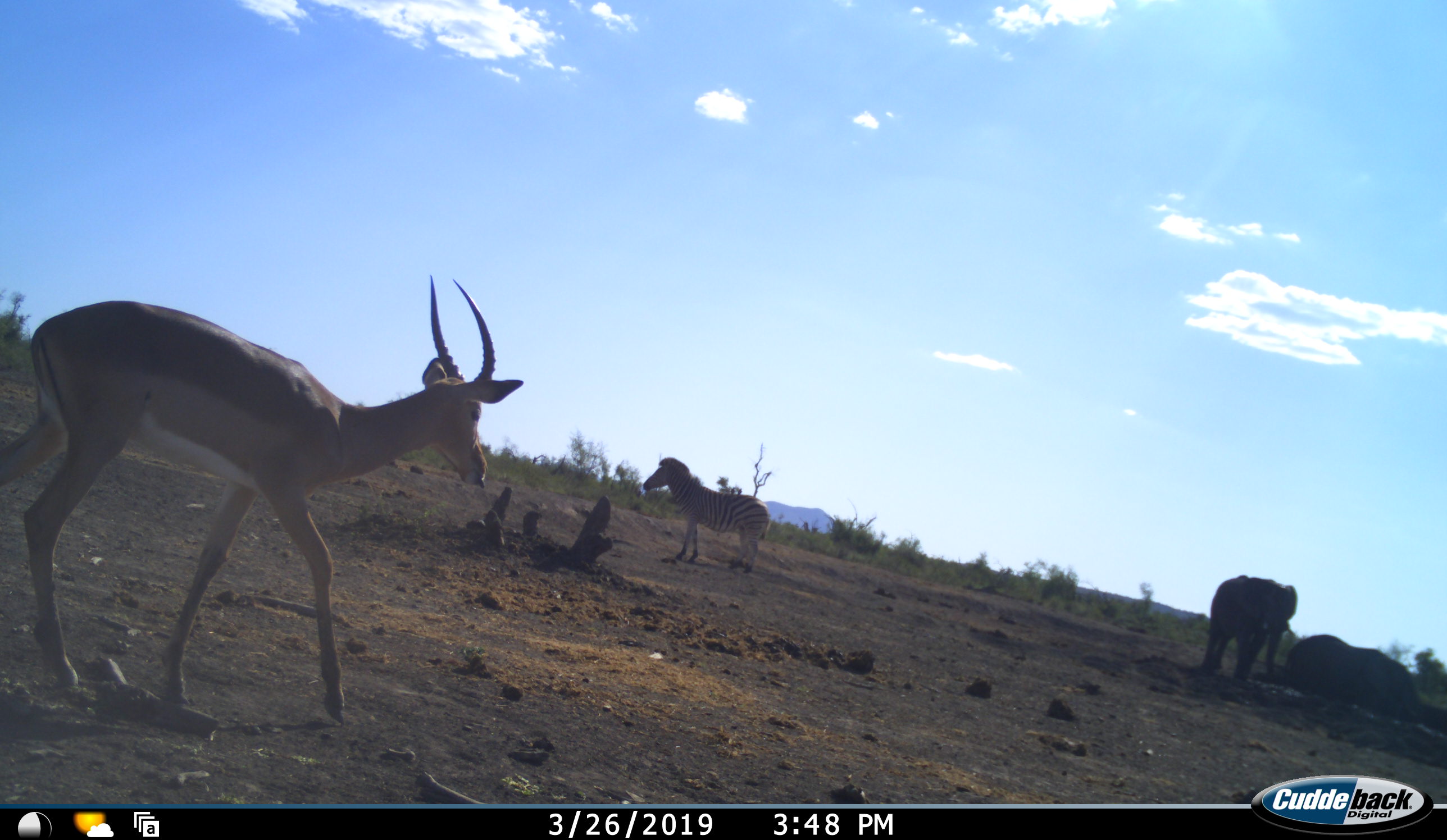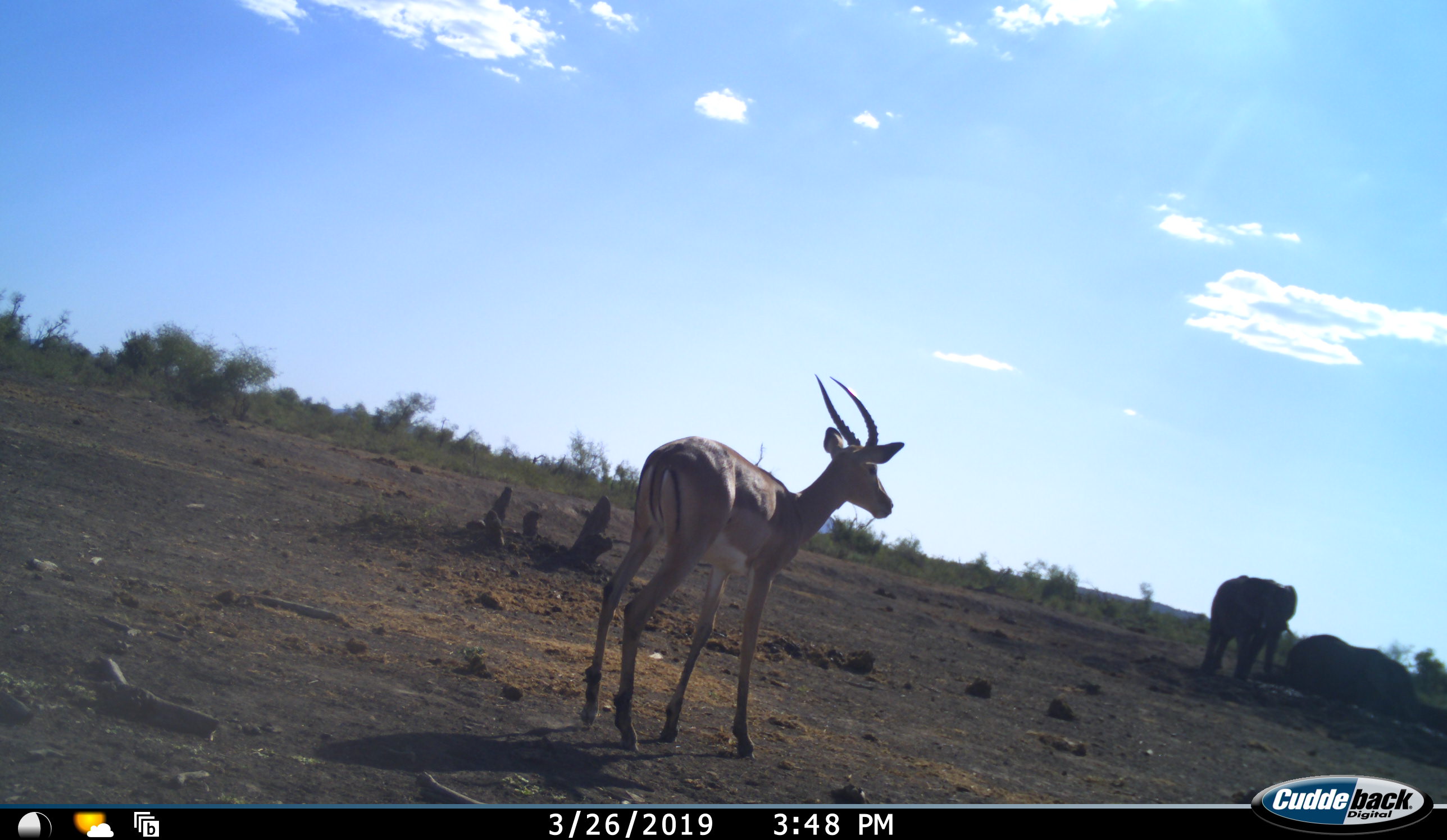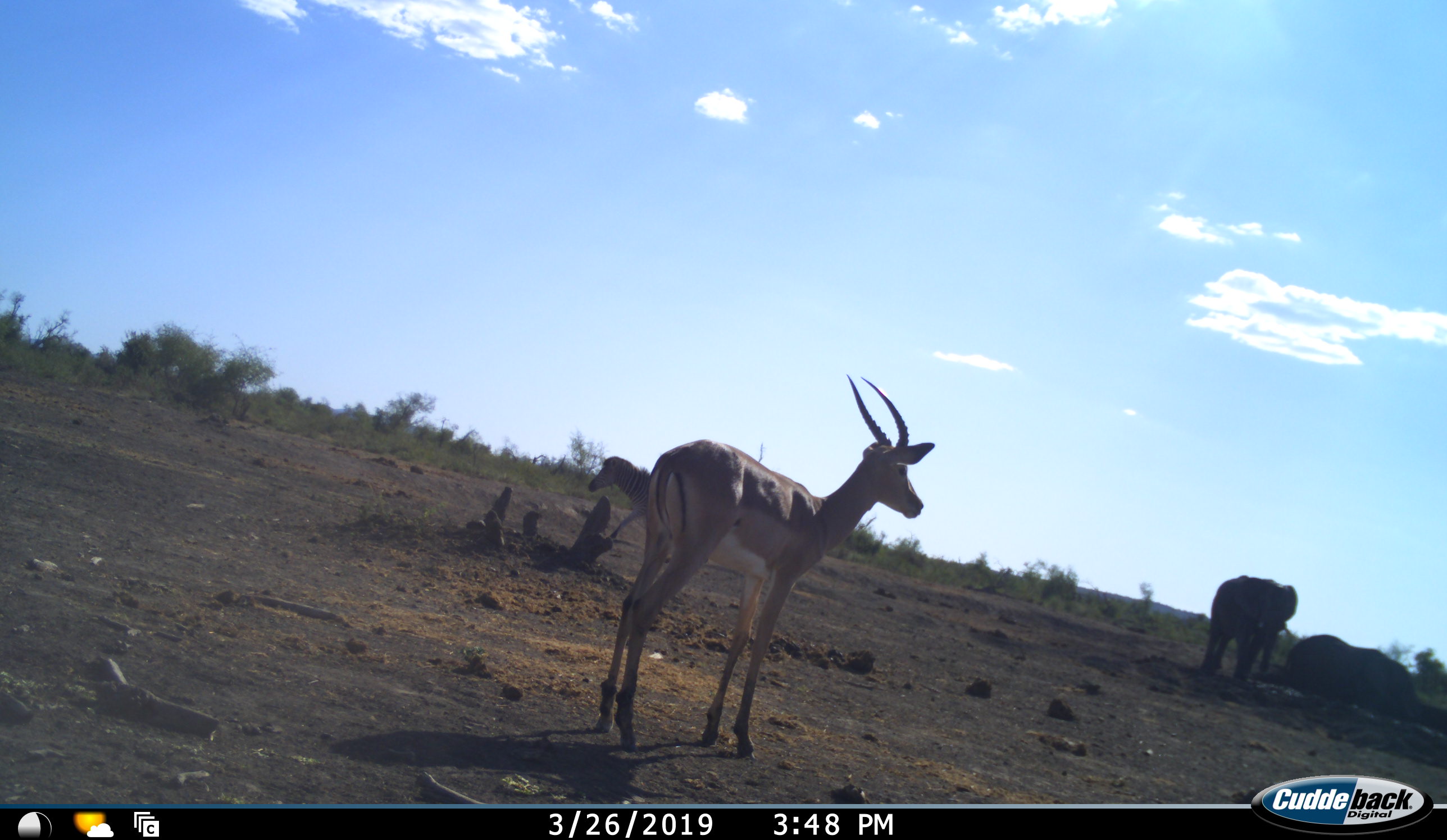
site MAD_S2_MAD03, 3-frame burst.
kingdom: Animalia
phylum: Chordata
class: Mammalia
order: Proboscidea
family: Elephantidae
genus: Loxodonta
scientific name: Loxodonta africana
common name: african bush elephant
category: elephant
Elephant (african bush elephant) (Loxodonta africana), count 2. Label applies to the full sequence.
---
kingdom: Animalia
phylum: Chordata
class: Mammalia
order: Artiodactyla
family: Bovidae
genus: Aepyceros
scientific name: Aepyceros melampus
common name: impala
Impala (Aepyceros melampus), count 1. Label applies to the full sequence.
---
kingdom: Animalia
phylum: Chordata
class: Mammalia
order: Perissodactyla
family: Equidae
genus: Equus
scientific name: Equus quagga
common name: plains zebra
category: zebraplains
Zebraplains (plains zebra) (Equus quagga), count 1. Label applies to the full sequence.